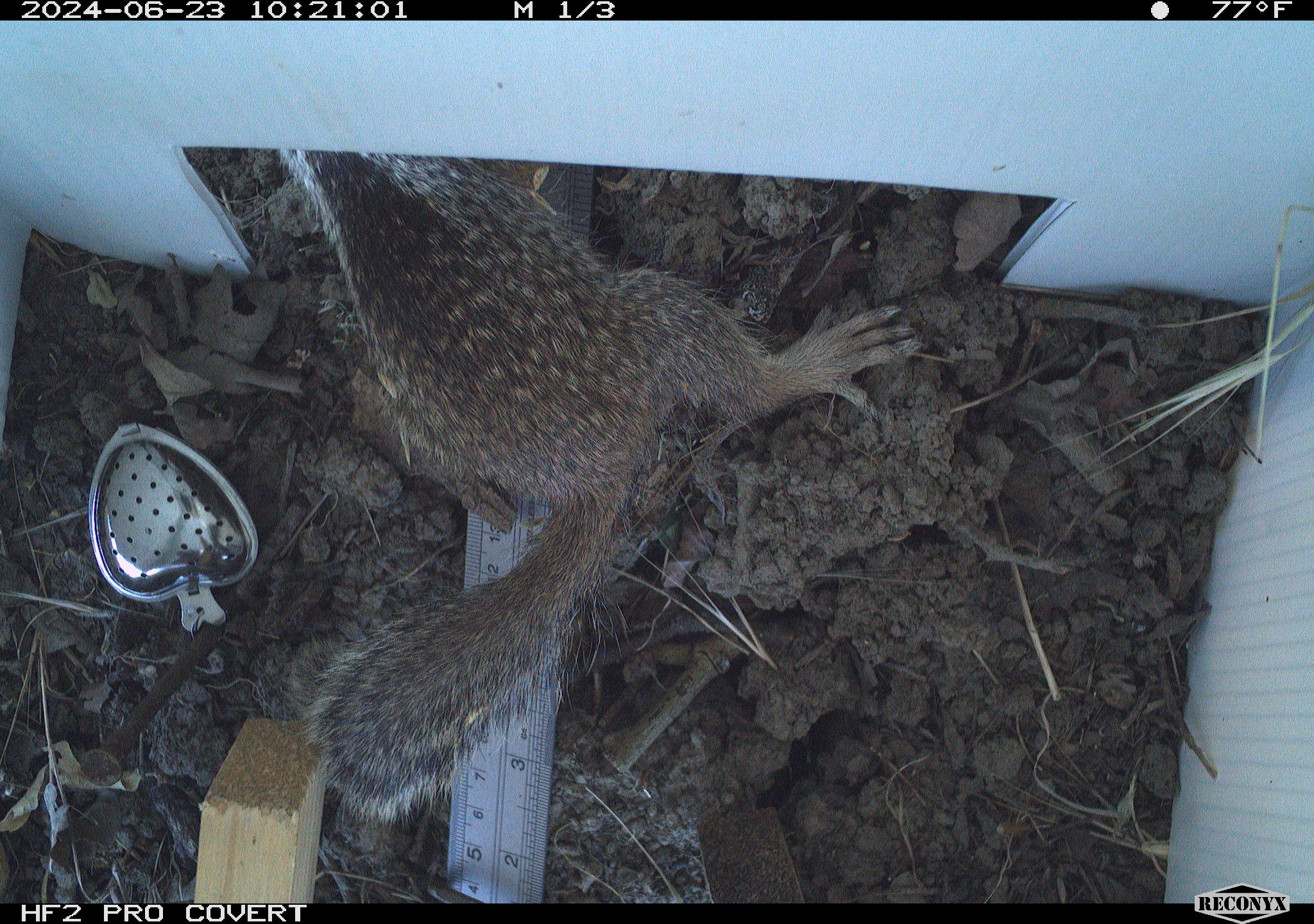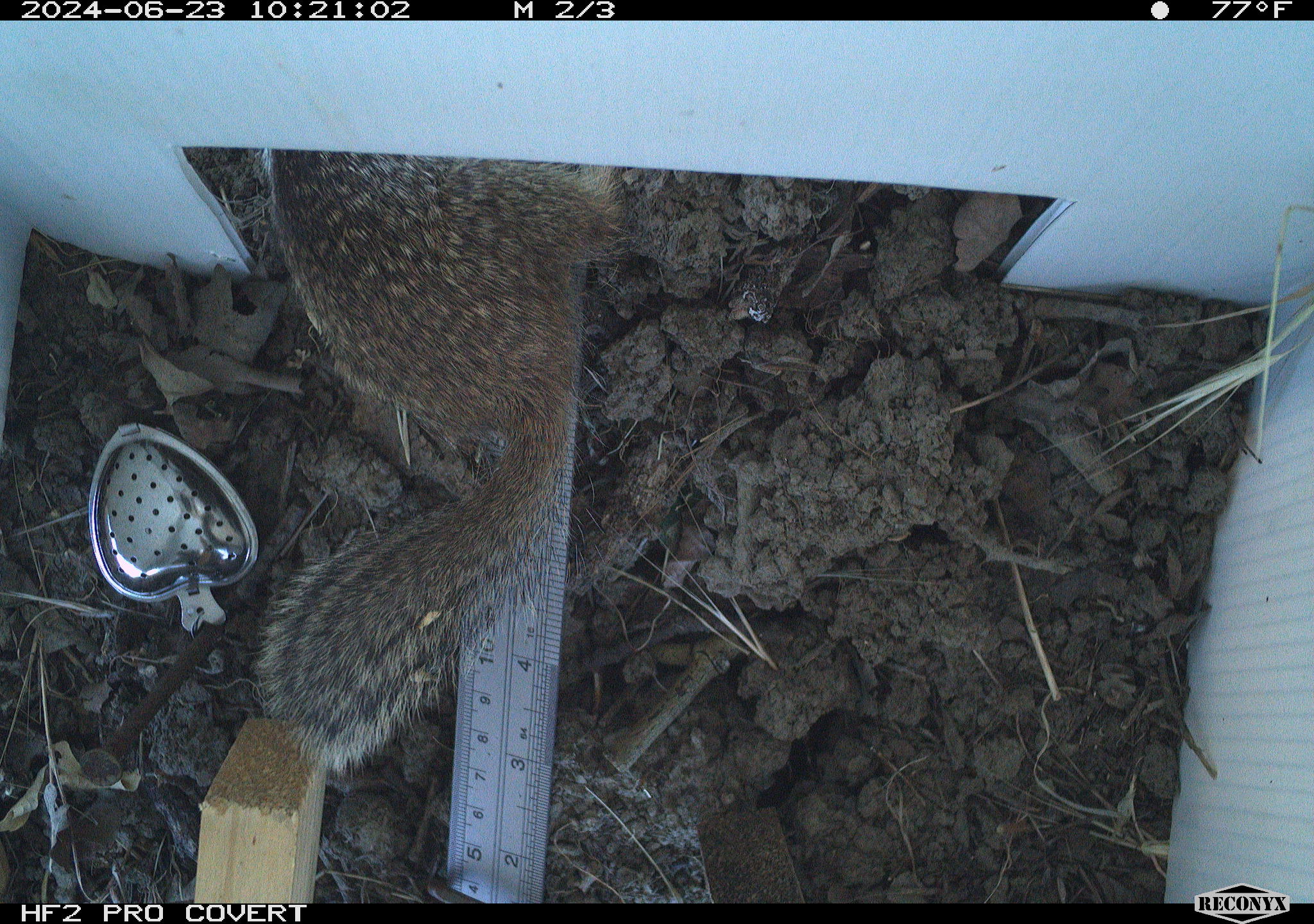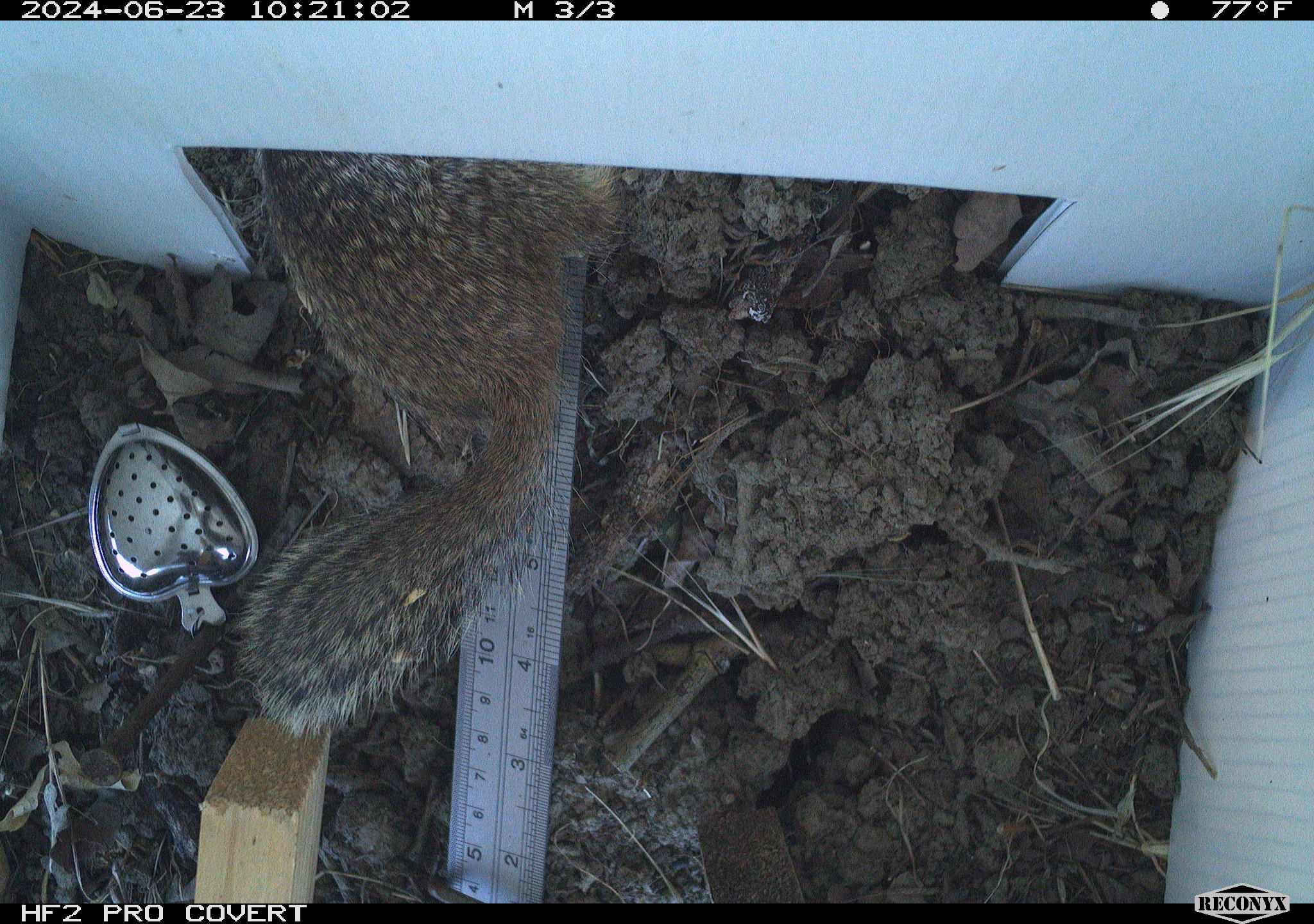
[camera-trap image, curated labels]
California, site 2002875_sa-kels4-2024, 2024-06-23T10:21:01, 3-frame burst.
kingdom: Animalia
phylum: Chordata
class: Mammalia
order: Rodentia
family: Sciuridae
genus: Otospermophilus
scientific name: Otospermophilus beecheyi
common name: california ground squirrel